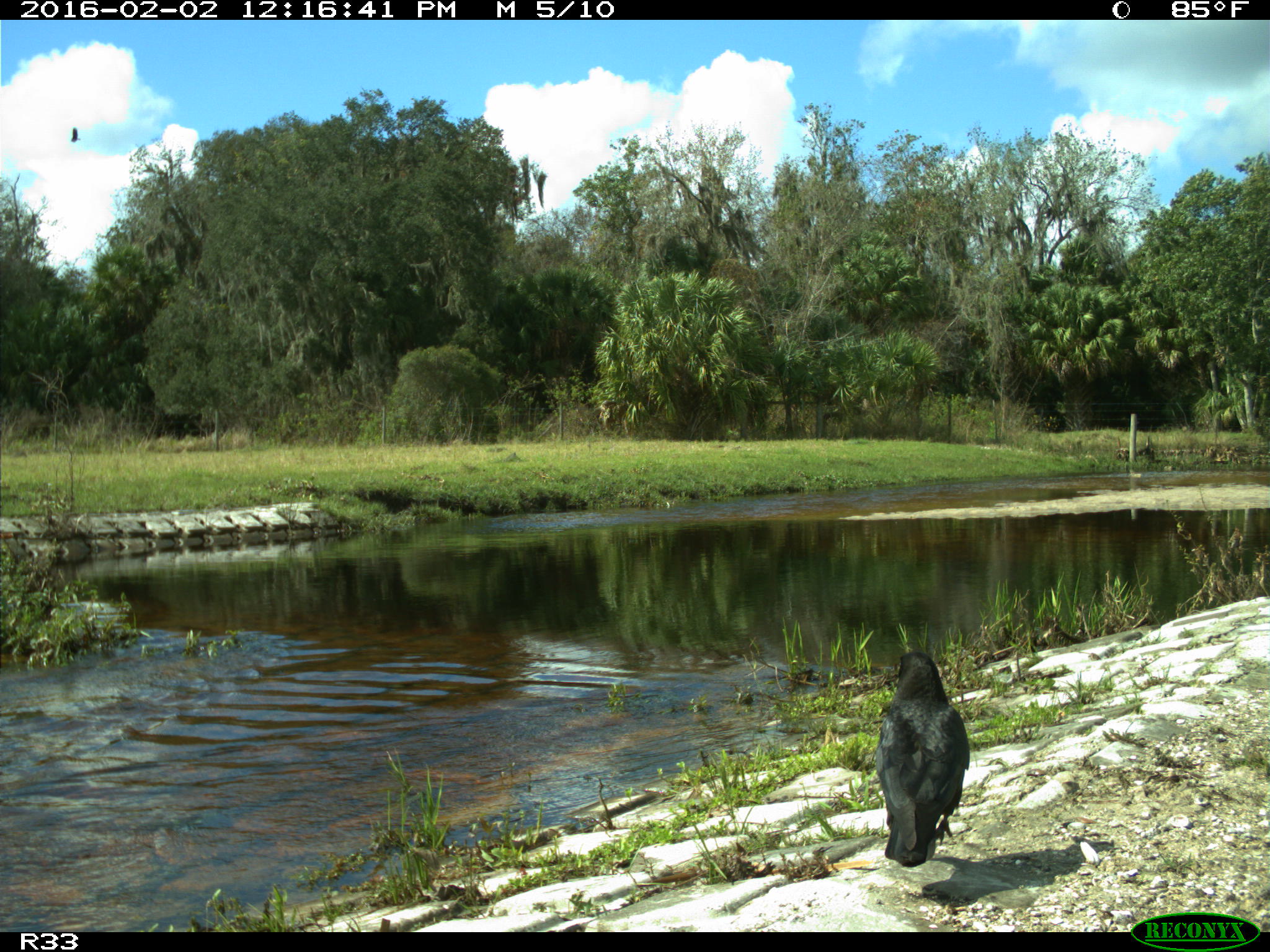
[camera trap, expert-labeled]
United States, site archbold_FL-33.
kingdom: Animalia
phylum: Chordata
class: Aves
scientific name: Aves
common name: birds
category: unidentified bird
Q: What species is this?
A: Unidentified bird (birds) (Aves).